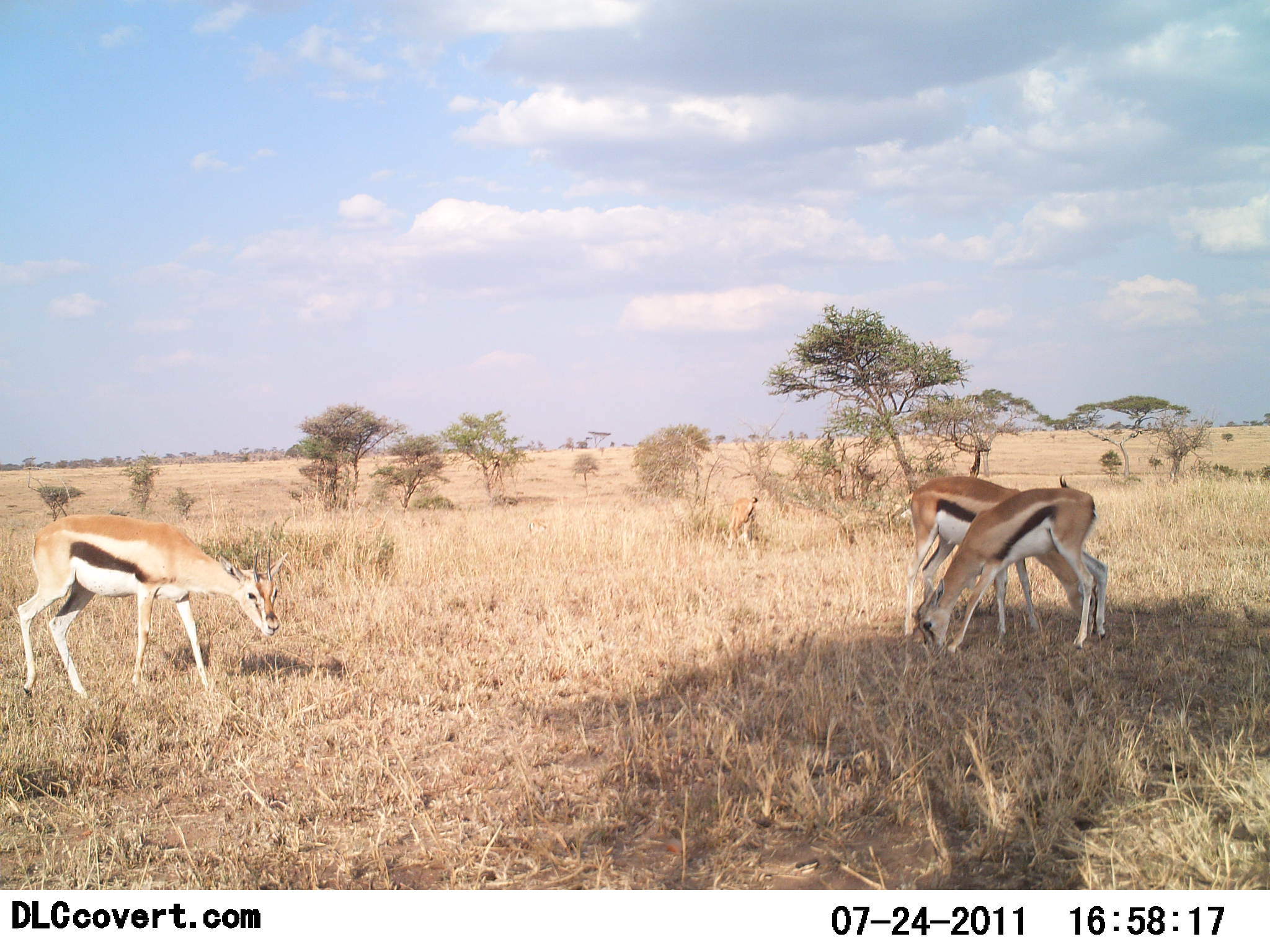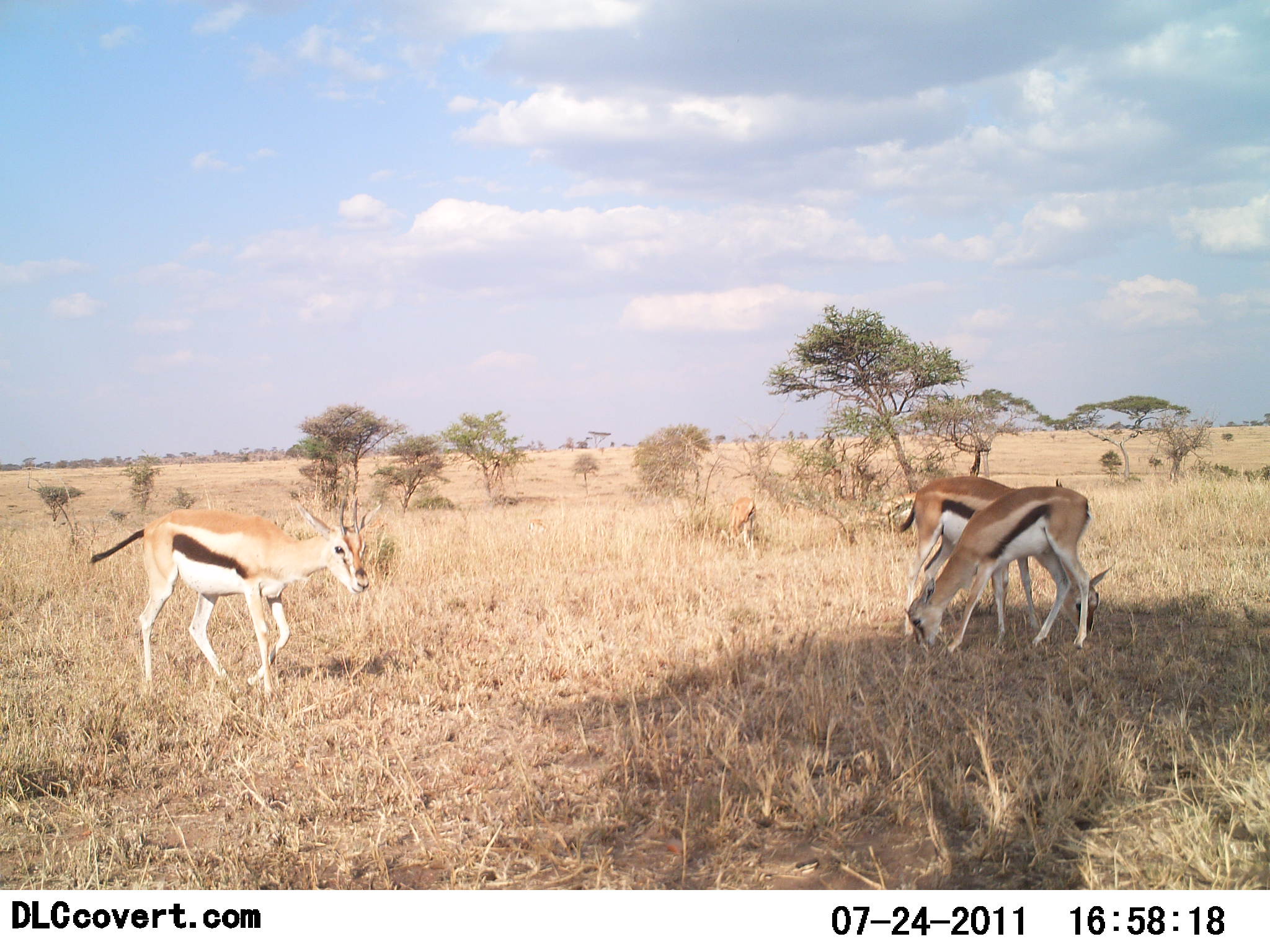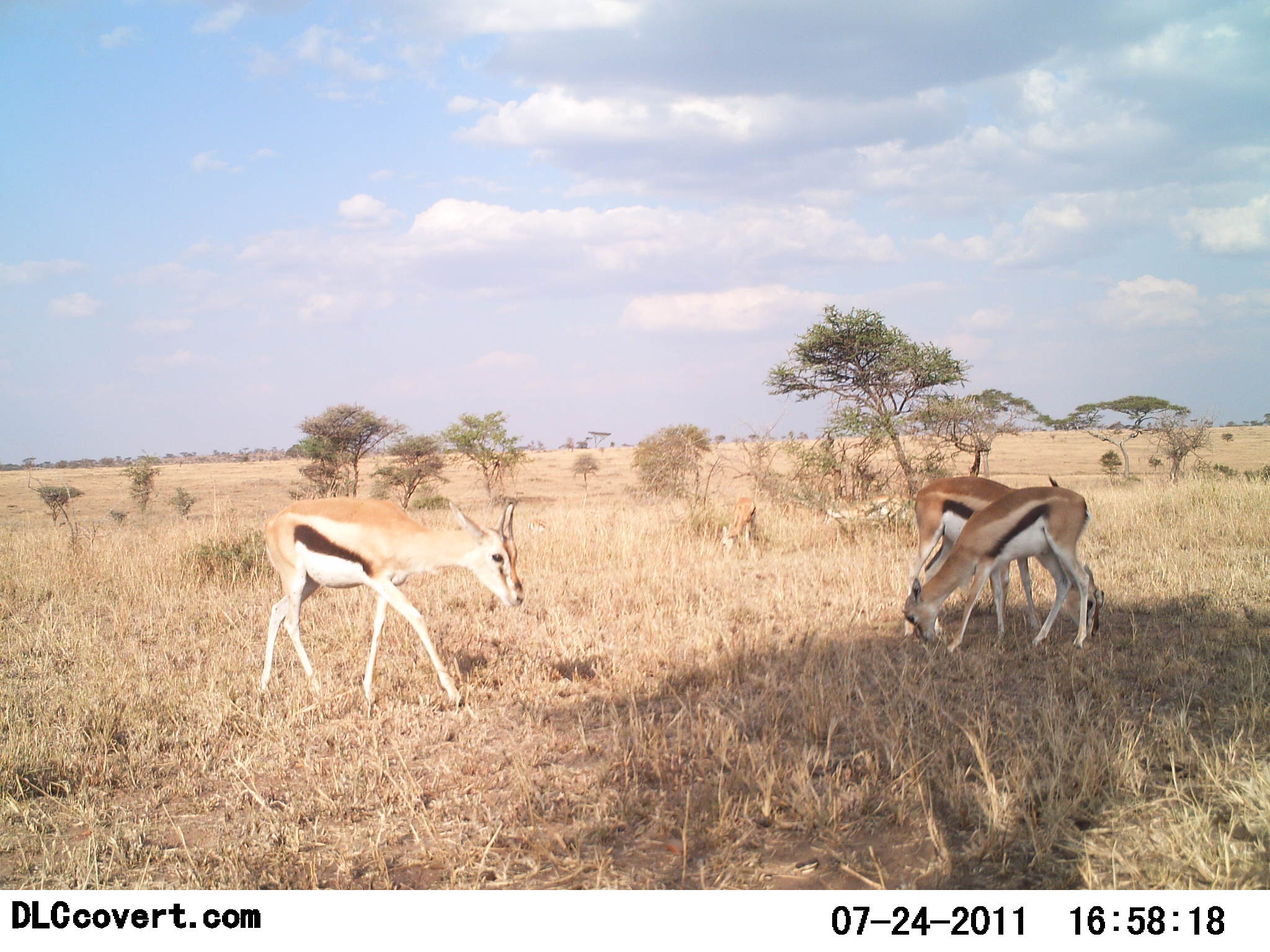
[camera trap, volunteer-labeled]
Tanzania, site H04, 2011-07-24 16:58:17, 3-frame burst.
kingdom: Animalia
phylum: Chordata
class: Mammalia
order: Artiodactyla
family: Bovidae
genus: Eudorcas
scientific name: Eudorcas thomsonii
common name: thomson's gazelle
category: gazellethomsons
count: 5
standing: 50%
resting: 0%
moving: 57%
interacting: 0%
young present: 0%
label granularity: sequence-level